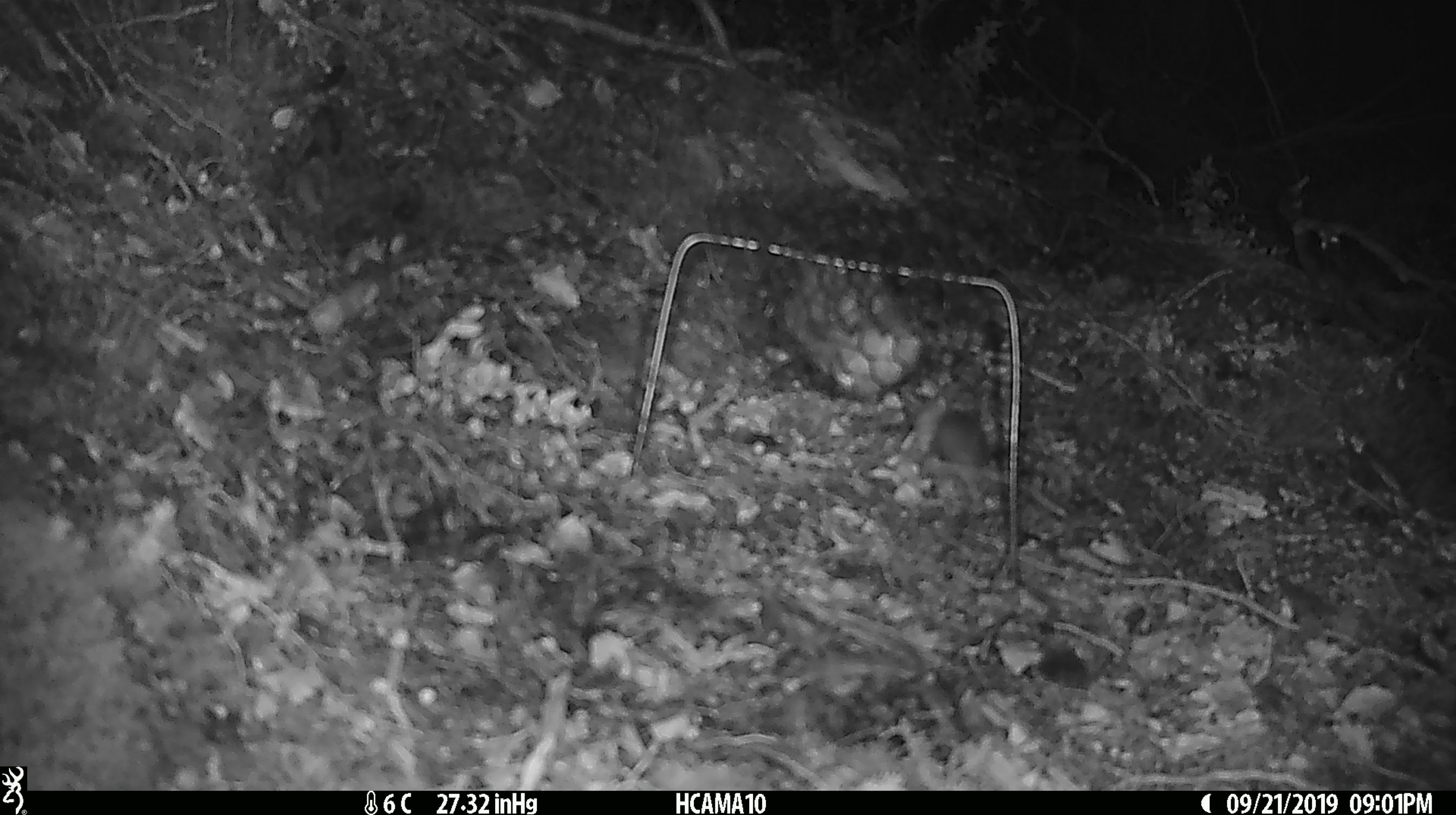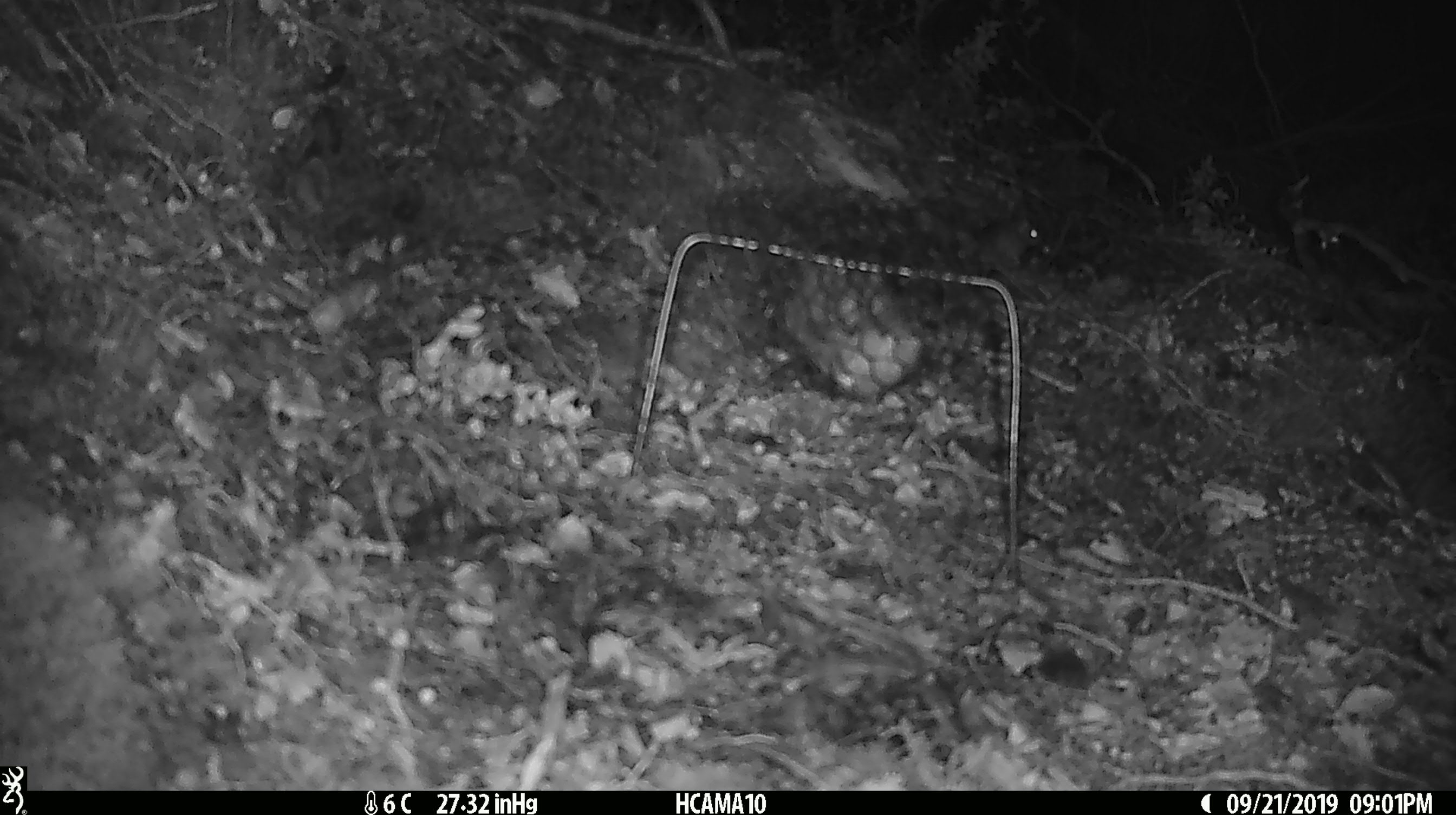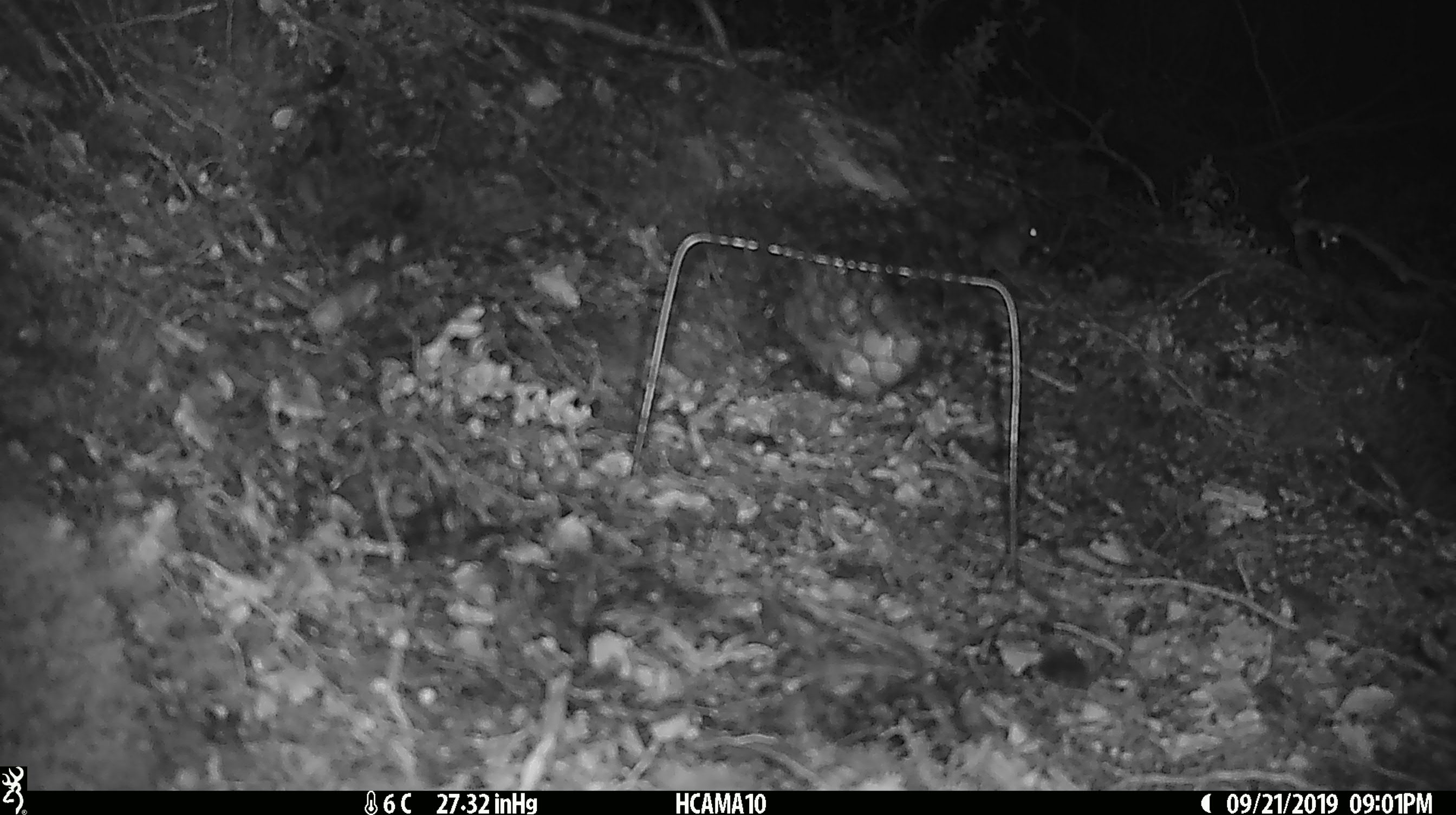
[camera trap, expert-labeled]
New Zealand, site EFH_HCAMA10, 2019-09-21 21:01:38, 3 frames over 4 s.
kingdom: Animalia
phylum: Chordata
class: Mammalia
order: Rodentia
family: Muridae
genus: Mus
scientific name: Mus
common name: mouse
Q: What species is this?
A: Mouse (Mus).